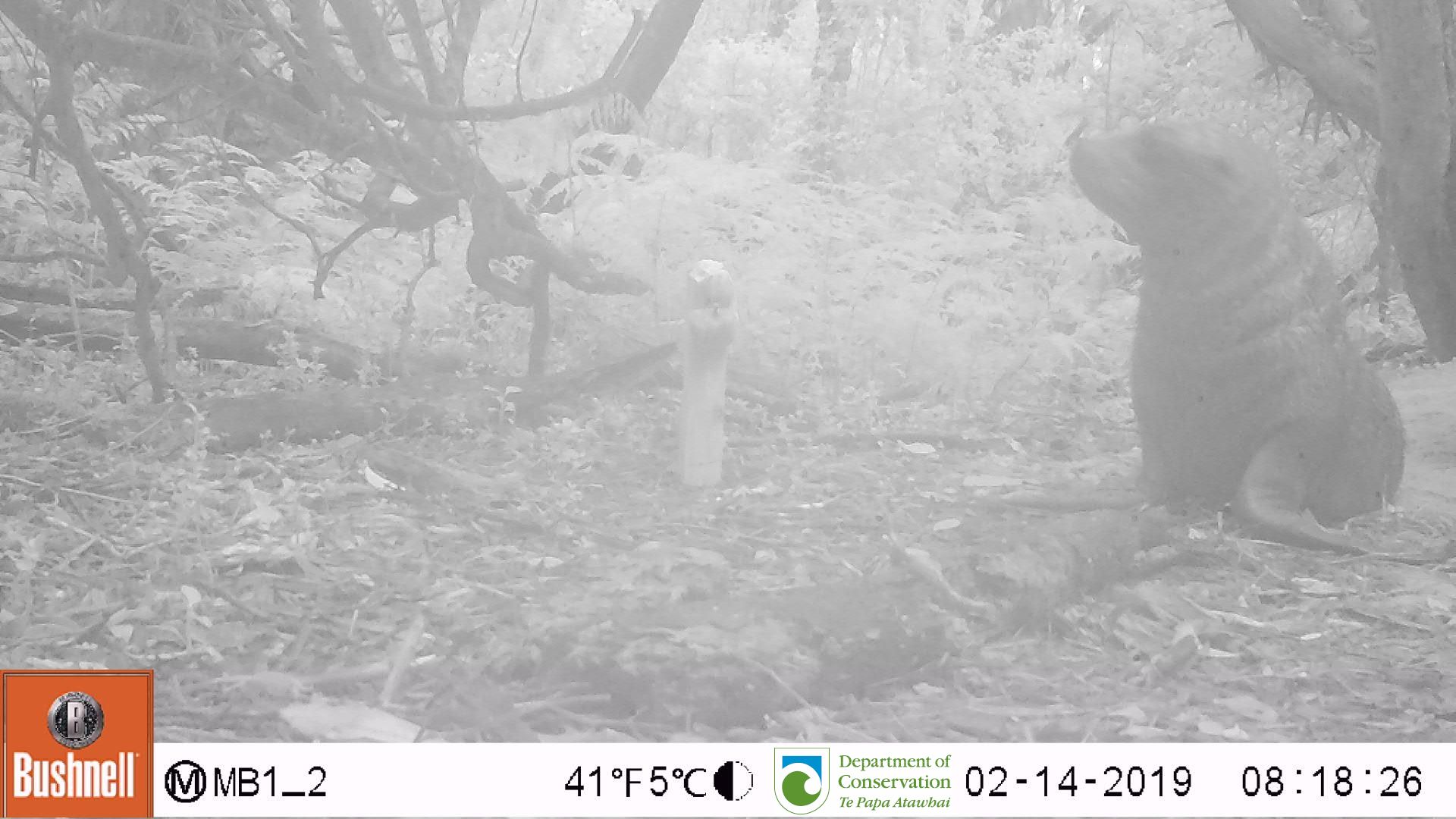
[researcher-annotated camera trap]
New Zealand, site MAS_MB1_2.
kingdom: Animalia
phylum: Chordata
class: Mammalia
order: Carnivora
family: Otariidae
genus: Phocarctos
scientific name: Phocarctos hookeri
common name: new zealand sea lion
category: sealion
Sealion (new zealand sea lion) (Phocarctos hookeri).